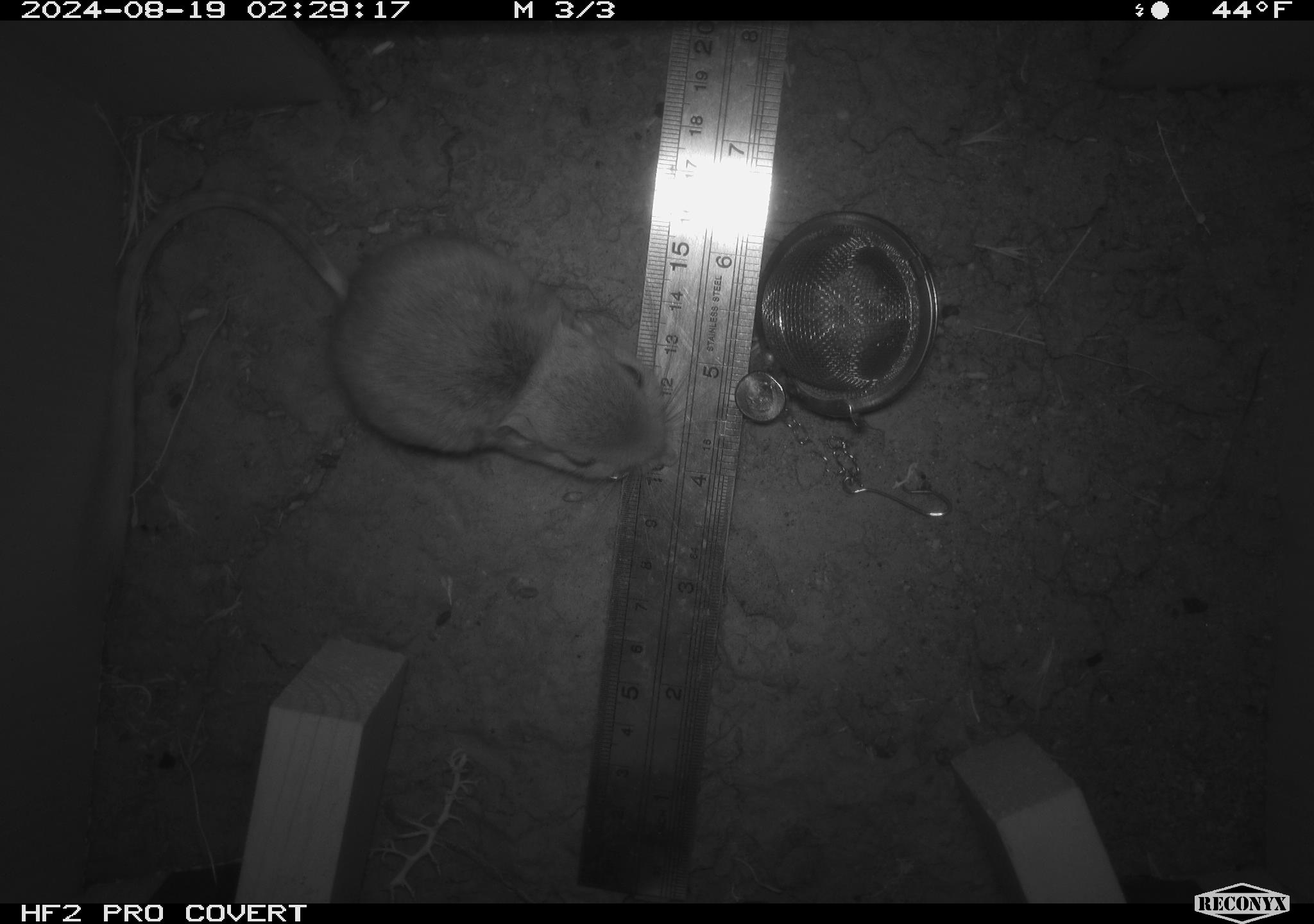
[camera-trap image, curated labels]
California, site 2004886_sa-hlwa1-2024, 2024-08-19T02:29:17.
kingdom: Animalia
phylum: Chordata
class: Mammalia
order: Rodentia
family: Heteromyidae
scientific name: Heteromyidae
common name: kangaroo rats and pocket mice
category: heteromyidae family